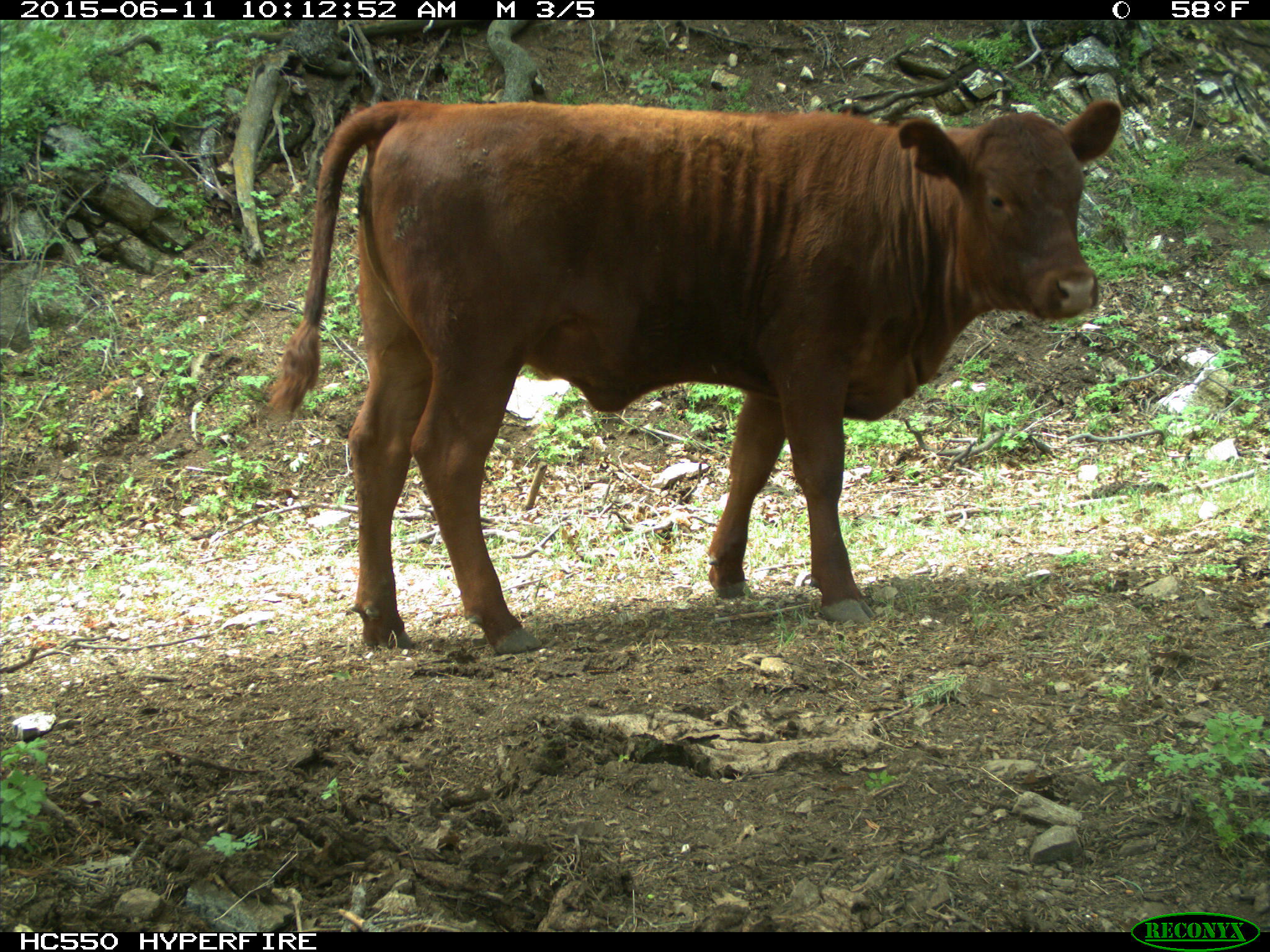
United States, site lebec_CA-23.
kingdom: Animalia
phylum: Chordata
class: Mammalia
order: Artiodactyla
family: Bovidae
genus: Bos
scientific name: Bos taurus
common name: domestic cow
Bos taurus (domestic cow).